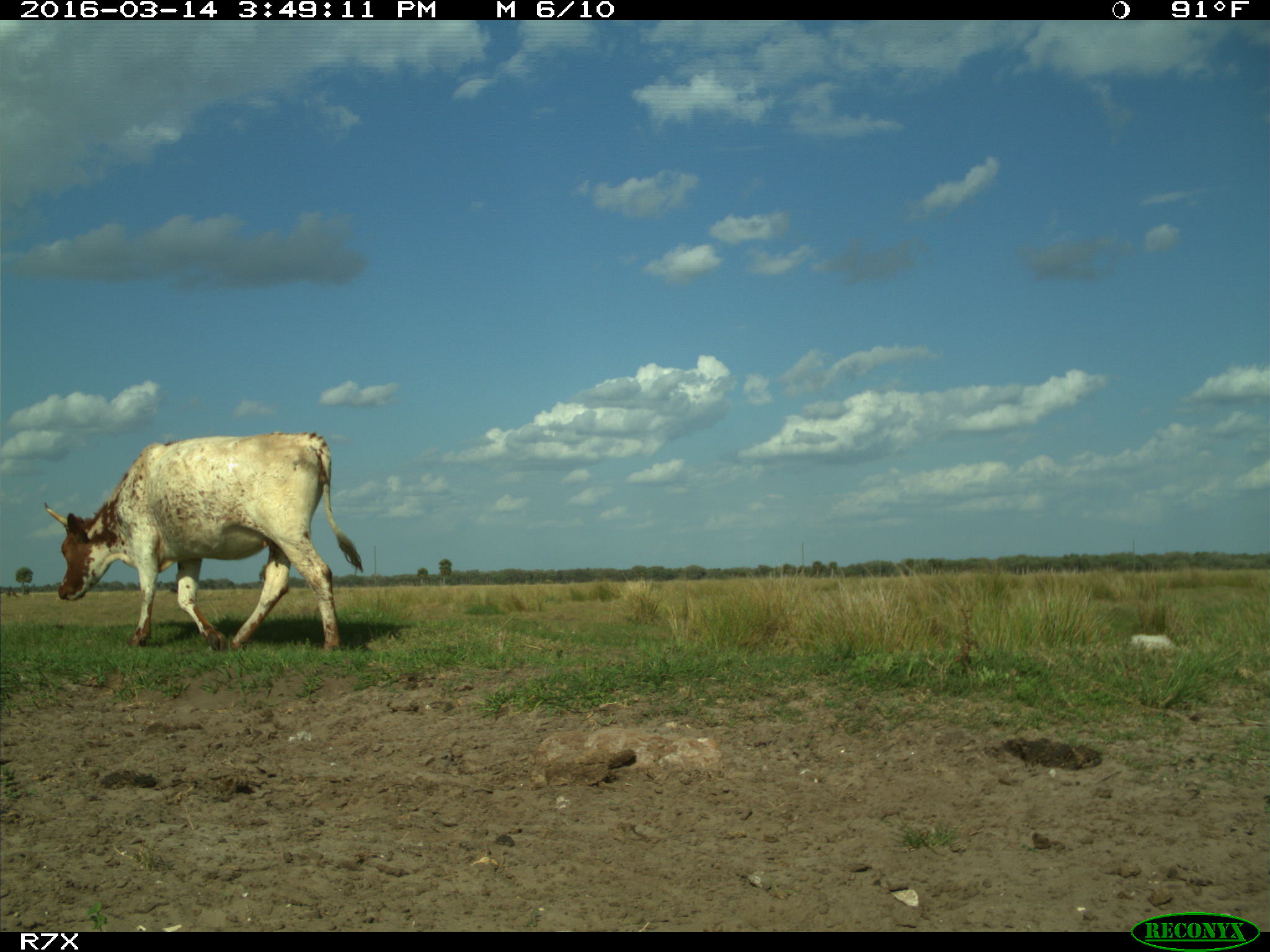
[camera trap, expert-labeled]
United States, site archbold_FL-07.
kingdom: Animalia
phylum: Chordata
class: Mammalia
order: Artiodactyla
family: Bovidae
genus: Bos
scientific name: Bos taurus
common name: domestic cow